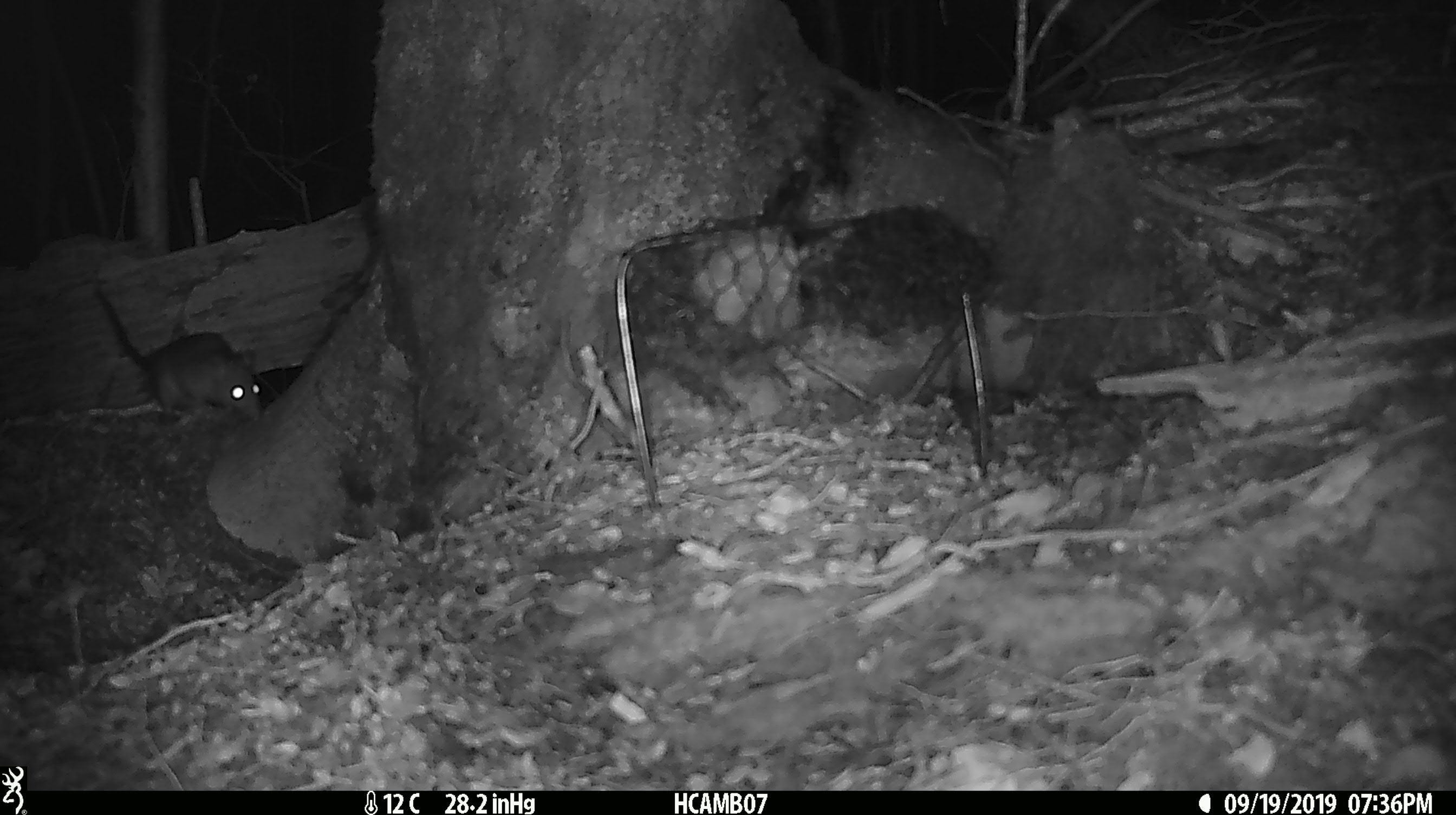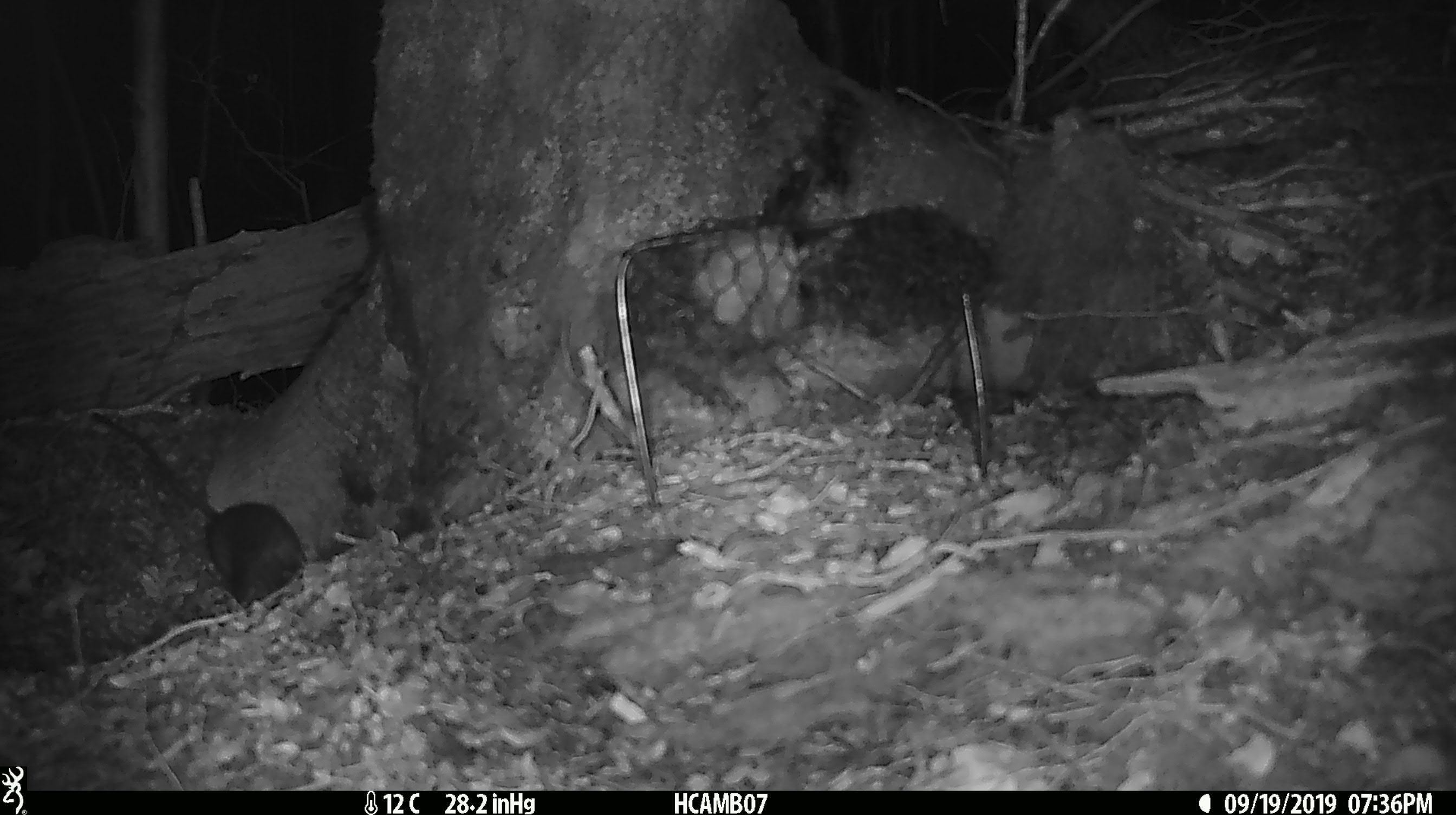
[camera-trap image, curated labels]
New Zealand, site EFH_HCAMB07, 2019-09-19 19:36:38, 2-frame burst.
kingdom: Animalia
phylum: Chordata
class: Mammalia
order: Rodentia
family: Muridae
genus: Rattus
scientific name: Rattus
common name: rat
Rat (Rattus).